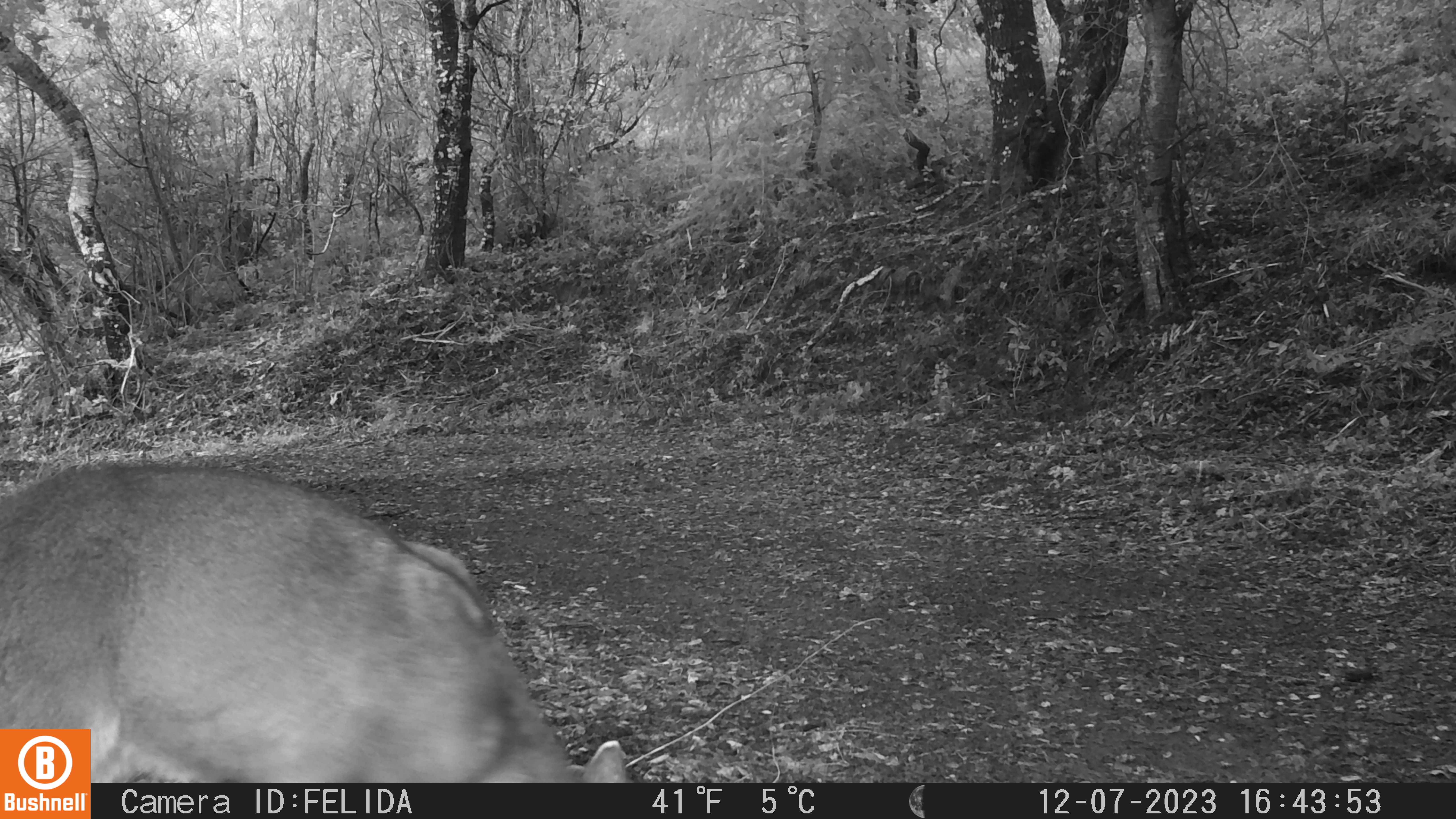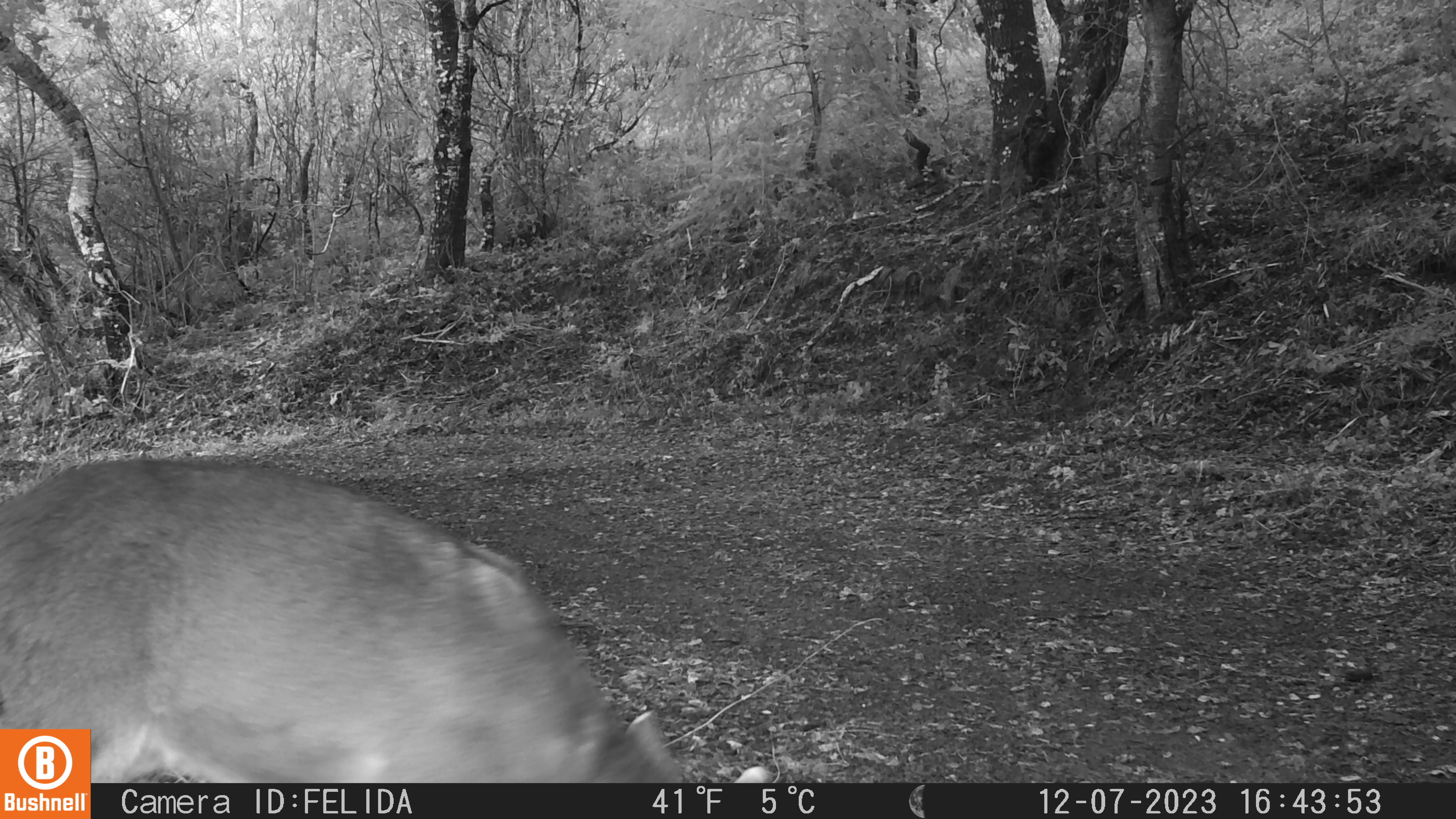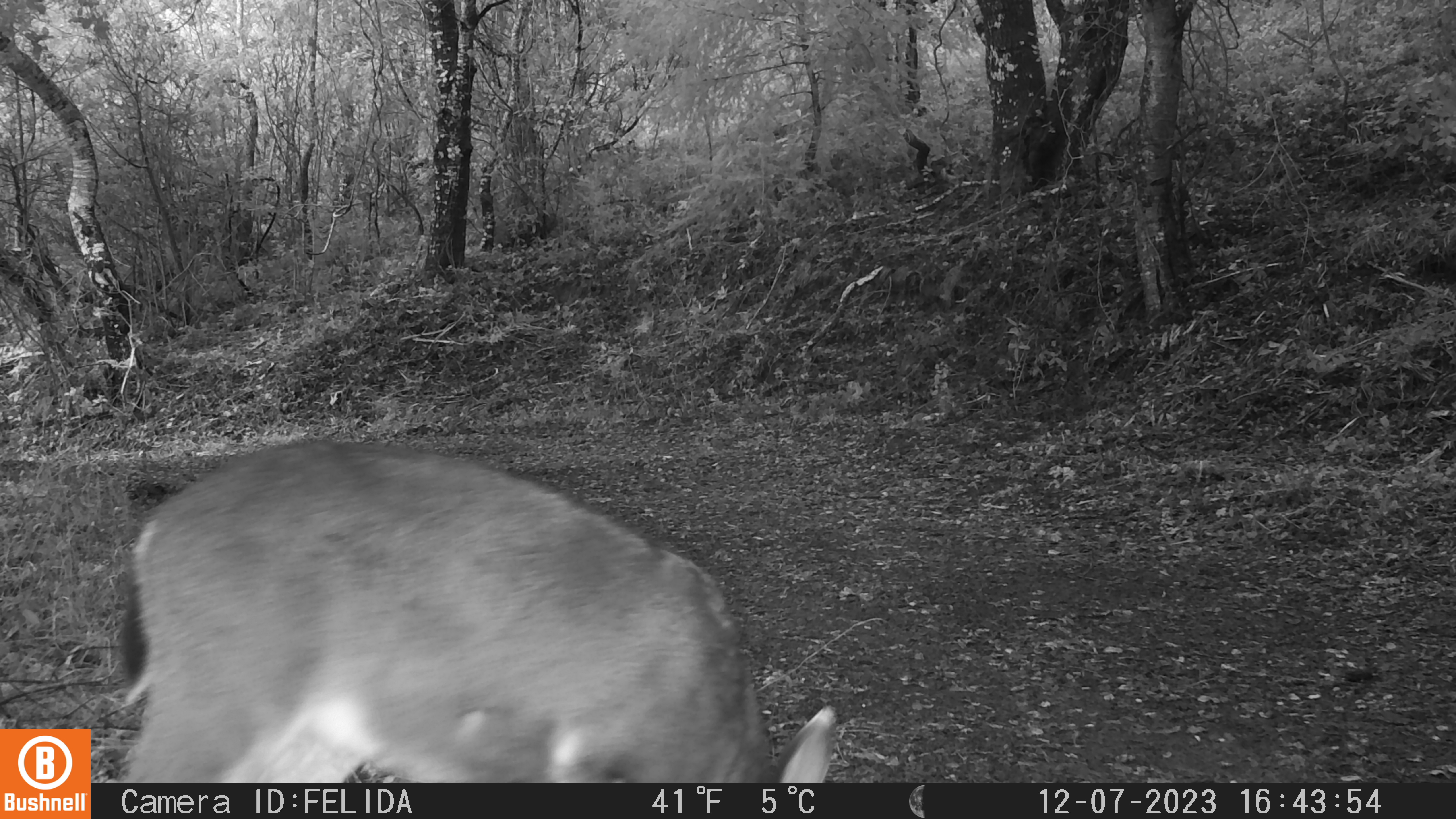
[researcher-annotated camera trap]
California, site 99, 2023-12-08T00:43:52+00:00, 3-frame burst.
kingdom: Animalia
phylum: Chordata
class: Mammalia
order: Artiodactyla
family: Cervidae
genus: Odocoileus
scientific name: Odocoileus hemionus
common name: mule deer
Mule deer (Odocoileus hemionus).